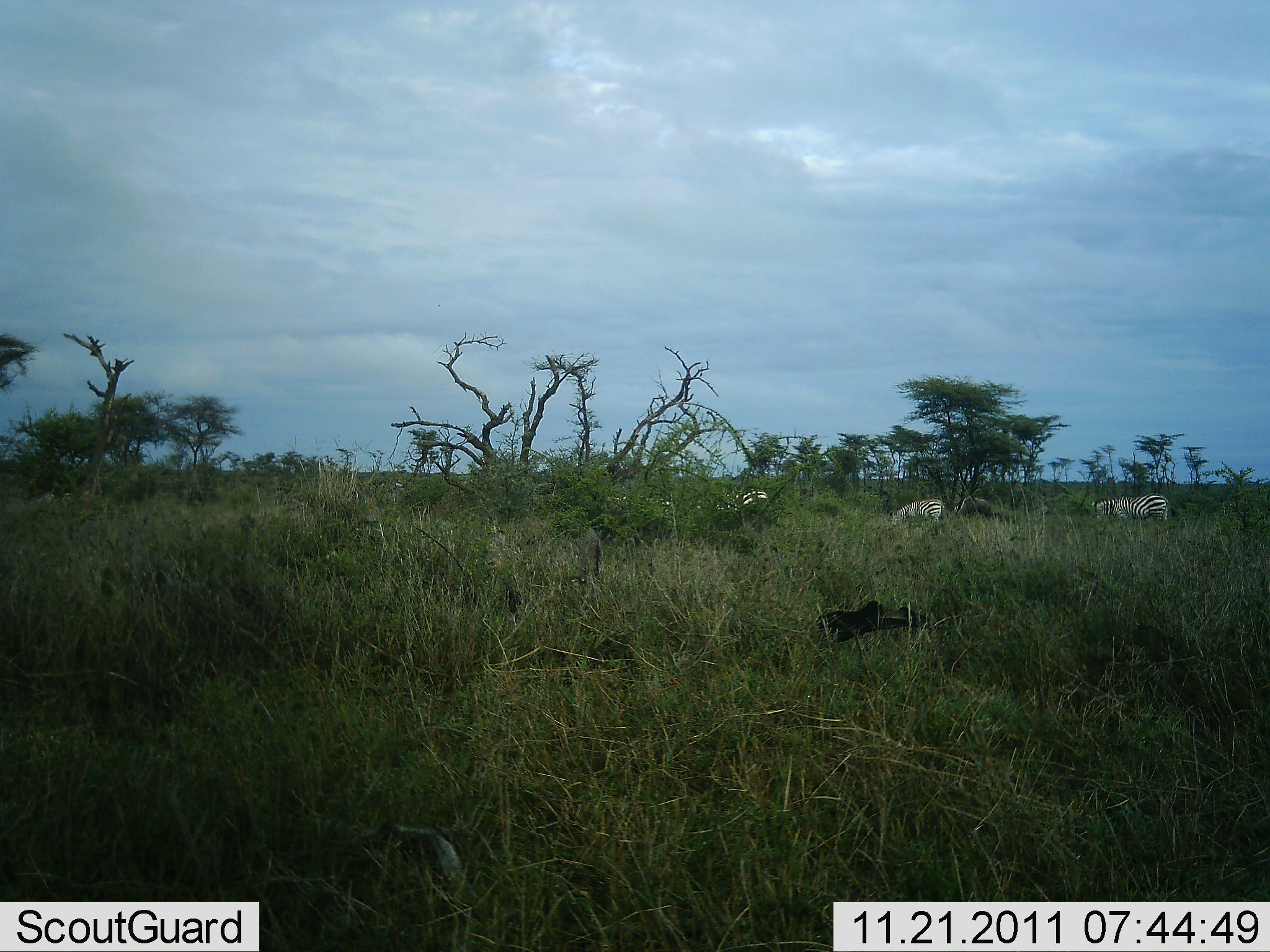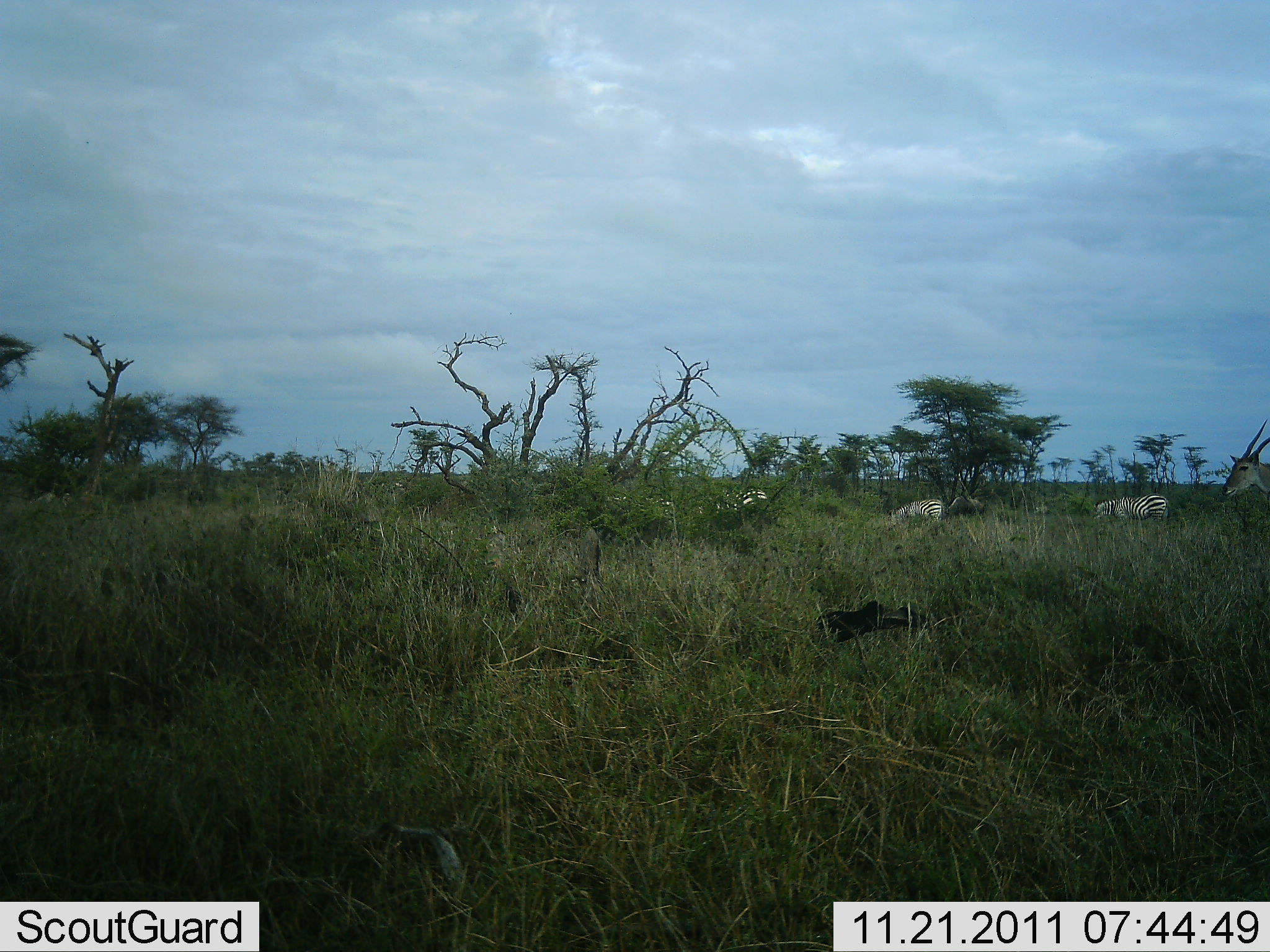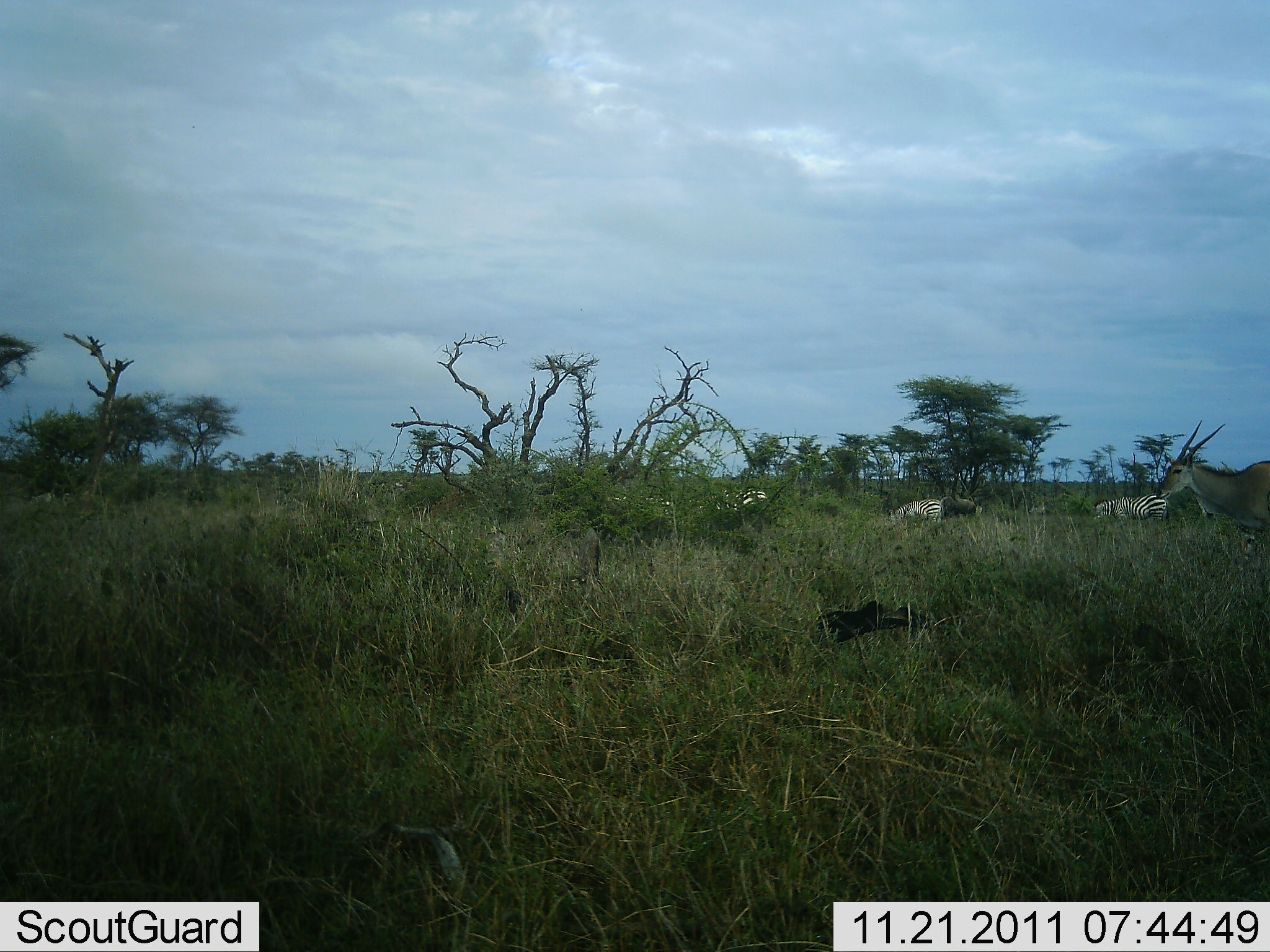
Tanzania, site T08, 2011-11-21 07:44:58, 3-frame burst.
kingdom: Animalia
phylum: Chordata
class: Mammalia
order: Artiodactyla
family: Bovidae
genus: Tragelaphus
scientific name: Tragelaphus oryx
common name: eland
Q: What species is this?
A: Eland (Tragelaphus oryx).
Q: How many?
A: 1.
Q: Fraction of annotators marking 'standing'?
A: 12%.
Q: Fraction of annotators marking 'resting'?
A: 0%.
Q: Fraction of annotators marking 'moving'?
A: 88%.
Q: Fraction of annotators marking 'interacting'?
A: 0%.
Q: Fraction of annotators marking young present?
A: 0%.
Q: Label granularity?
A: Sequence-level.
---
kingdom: Animalia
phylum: Chordata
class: Mammalia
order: Perissodactyla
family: Equidae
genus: Equus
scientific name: Equus quagga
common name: plains zebra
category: zebra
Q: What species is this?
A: Zebra (plains zebra) (Equus quagga).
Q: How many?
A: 3.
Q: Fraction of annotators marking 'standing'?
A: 50%.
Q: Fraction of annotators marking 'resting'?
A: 0%.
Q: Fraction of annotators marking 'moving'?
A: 9%.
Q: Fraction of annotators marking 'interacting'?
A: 0%.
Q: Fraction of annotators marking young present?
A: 0%.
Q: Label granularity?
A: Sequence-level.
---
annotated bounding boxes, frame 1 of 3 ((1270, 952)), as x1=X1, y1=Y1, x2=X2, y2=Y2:
animal: x1=1094, y1=492, x2=1171, y2=522; x1=887, y1=498, x2=943, y2=524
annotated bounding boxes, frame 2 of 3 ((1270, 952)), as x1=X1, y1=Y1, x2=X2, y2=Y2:
animal: x1=1221, y1=418, x2=1270, y2=505; x1=1096, y1=494, x2=1171, y2=527; x1=889, y1=498, x2=943, y2=525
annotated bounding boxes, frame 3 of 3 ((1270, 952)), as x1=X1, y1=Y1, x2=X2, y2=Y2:
animal: x1=1153, y1=420, x2=1270, y2=537; x1=684, y1=488, x2=769, y2=520; x1=1095, y1=494, x2=1164, y2=523; x1=888, y1=498, x2=943, y2=521